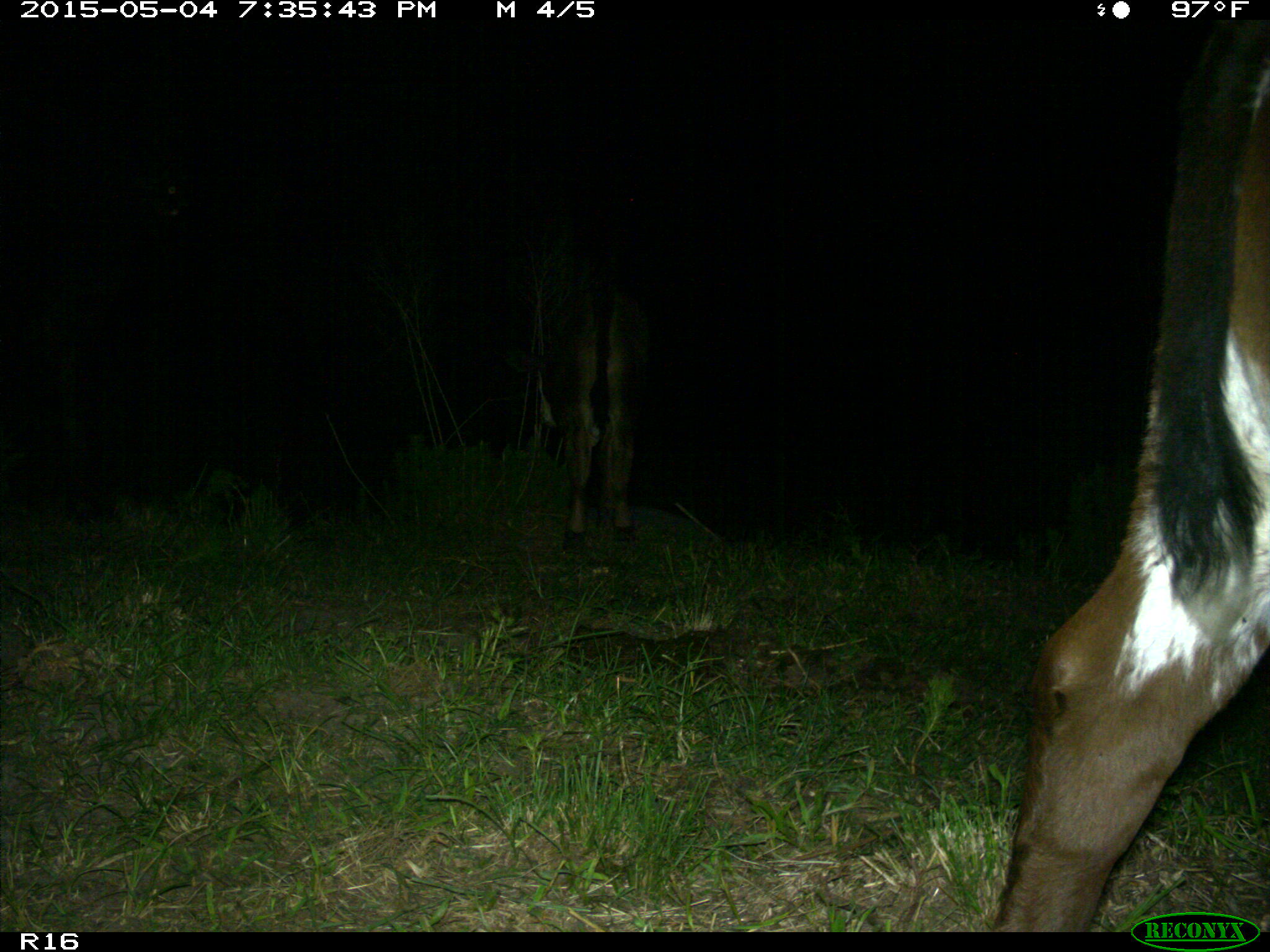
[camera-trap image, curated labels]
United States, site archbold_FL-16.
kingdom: Animalia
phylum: Chordata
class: Mammalia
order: Artiodactyla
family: Bovidae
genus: Bos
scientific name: Bos taurus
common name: domestic cow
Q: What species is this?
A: Bos taurus (domestic cow).